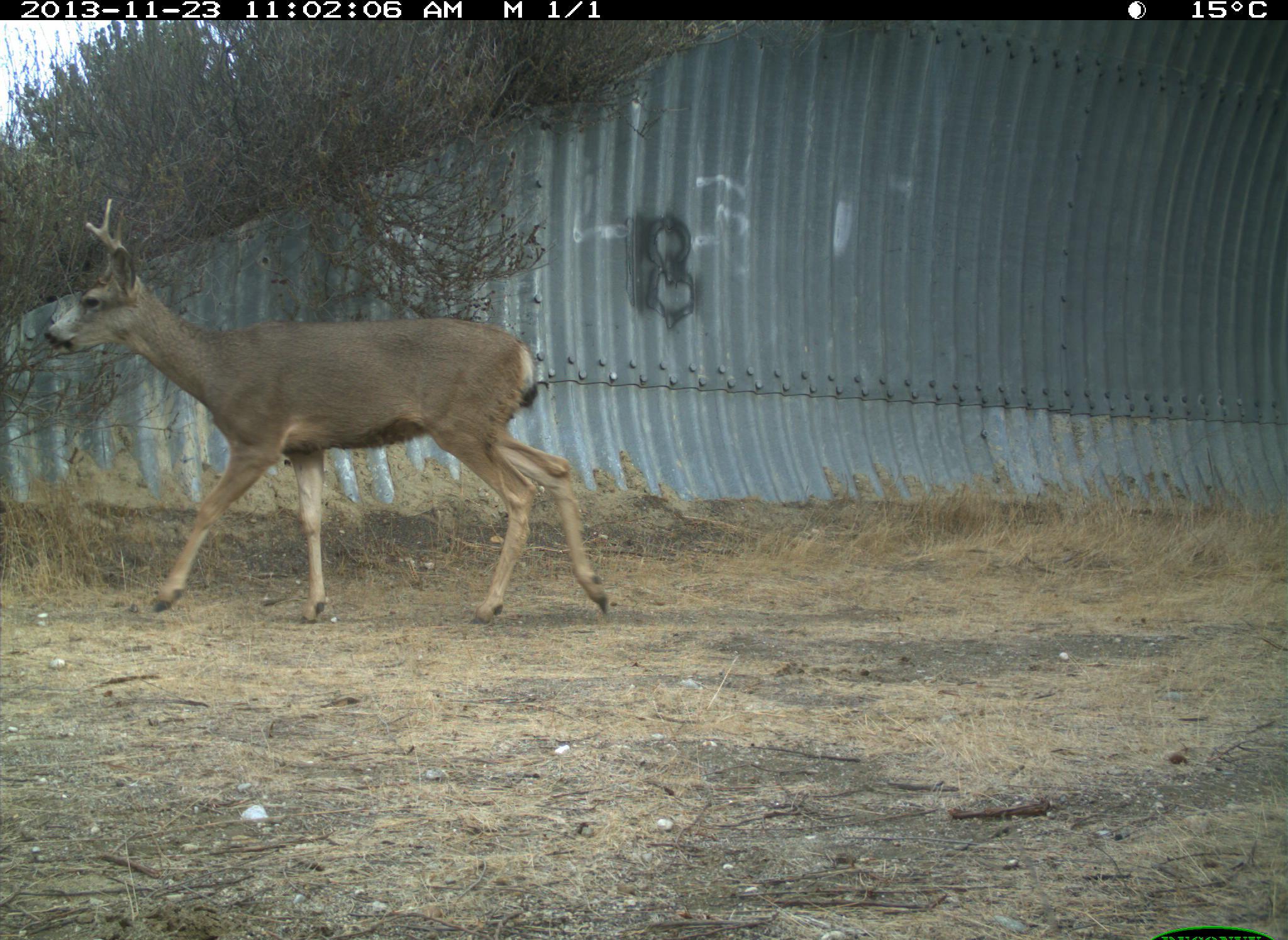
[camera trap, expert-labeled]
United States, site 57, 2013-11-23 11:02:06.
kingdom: Animalia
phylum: Chordata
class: Mammalia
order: Artiodactyla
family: Cervidae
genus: Odocoileus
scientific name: Odocoileus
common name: deer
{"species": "deer (Odocoileus)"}